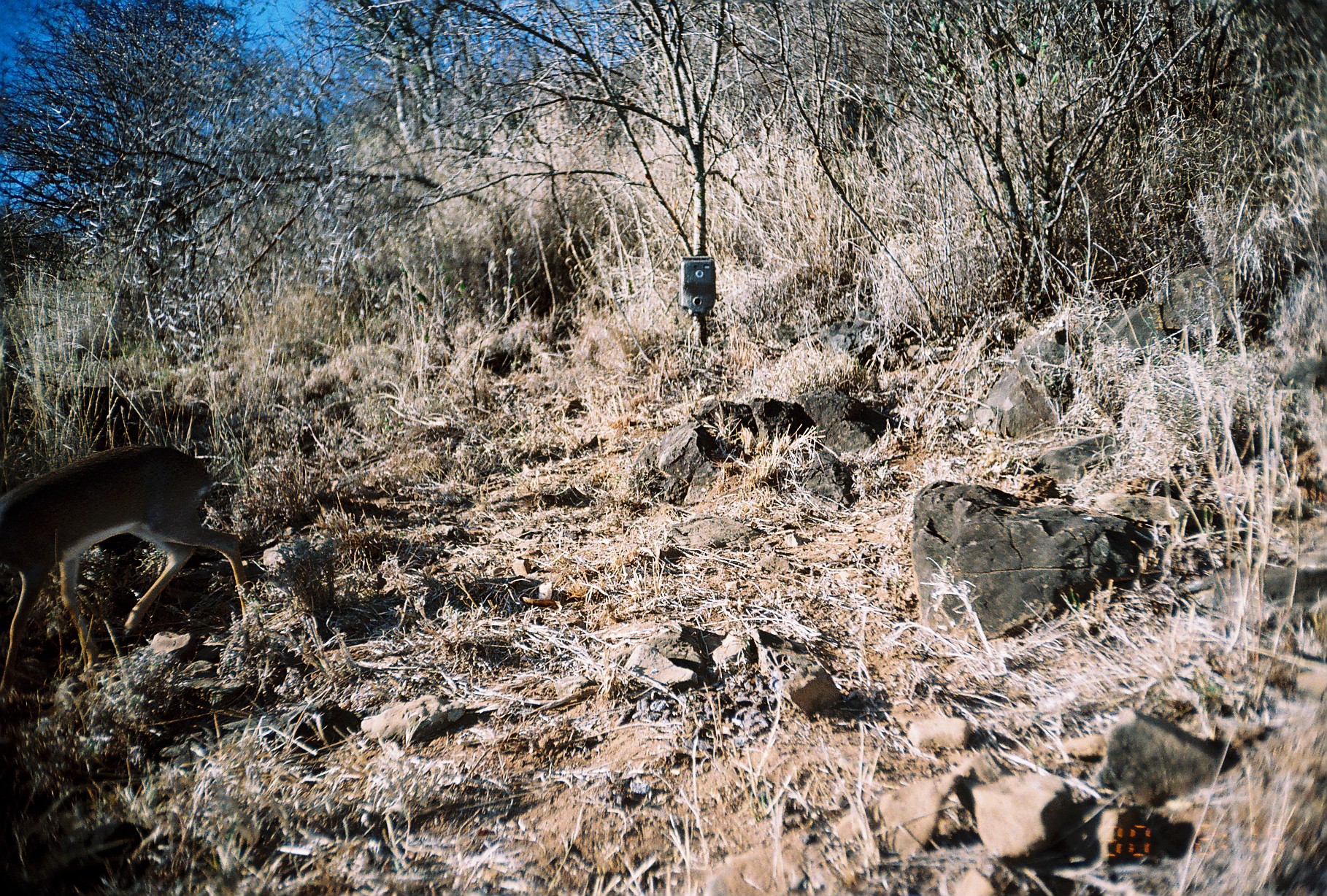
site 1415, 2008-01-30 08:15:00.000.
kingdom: Animalia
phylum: Chordata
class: Mammalia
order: Artiodactyla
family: Bovidae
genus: Madoqua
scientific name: Madoqua guentheri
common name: günther's dik-dik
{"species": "Madoqua guentheri (günther's dik-dik)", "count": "1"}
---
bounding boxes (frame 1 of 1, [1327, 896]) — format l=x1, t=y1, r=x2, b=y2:
madoqua guentheri: l=0, t=443, r=249, b=694